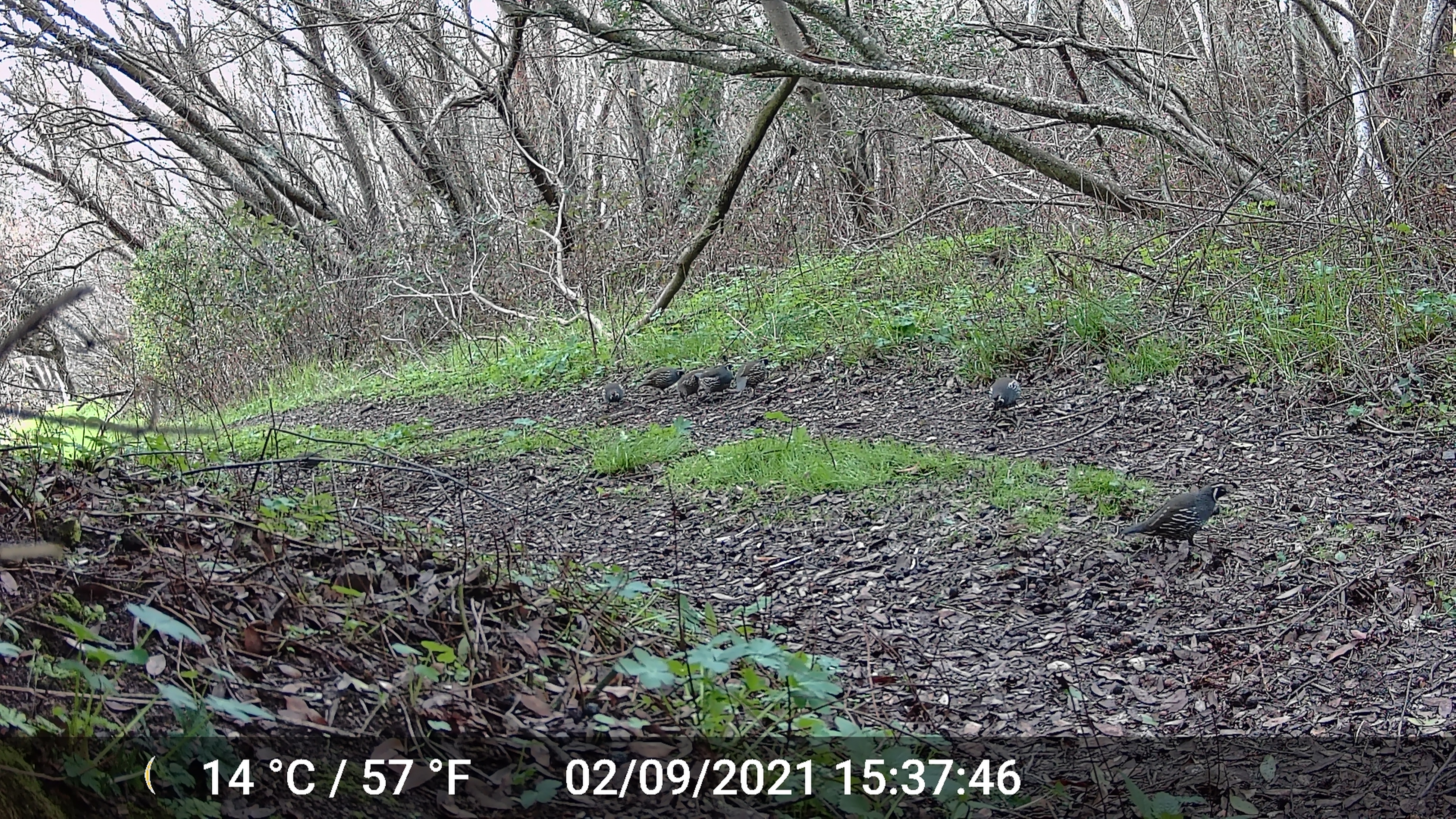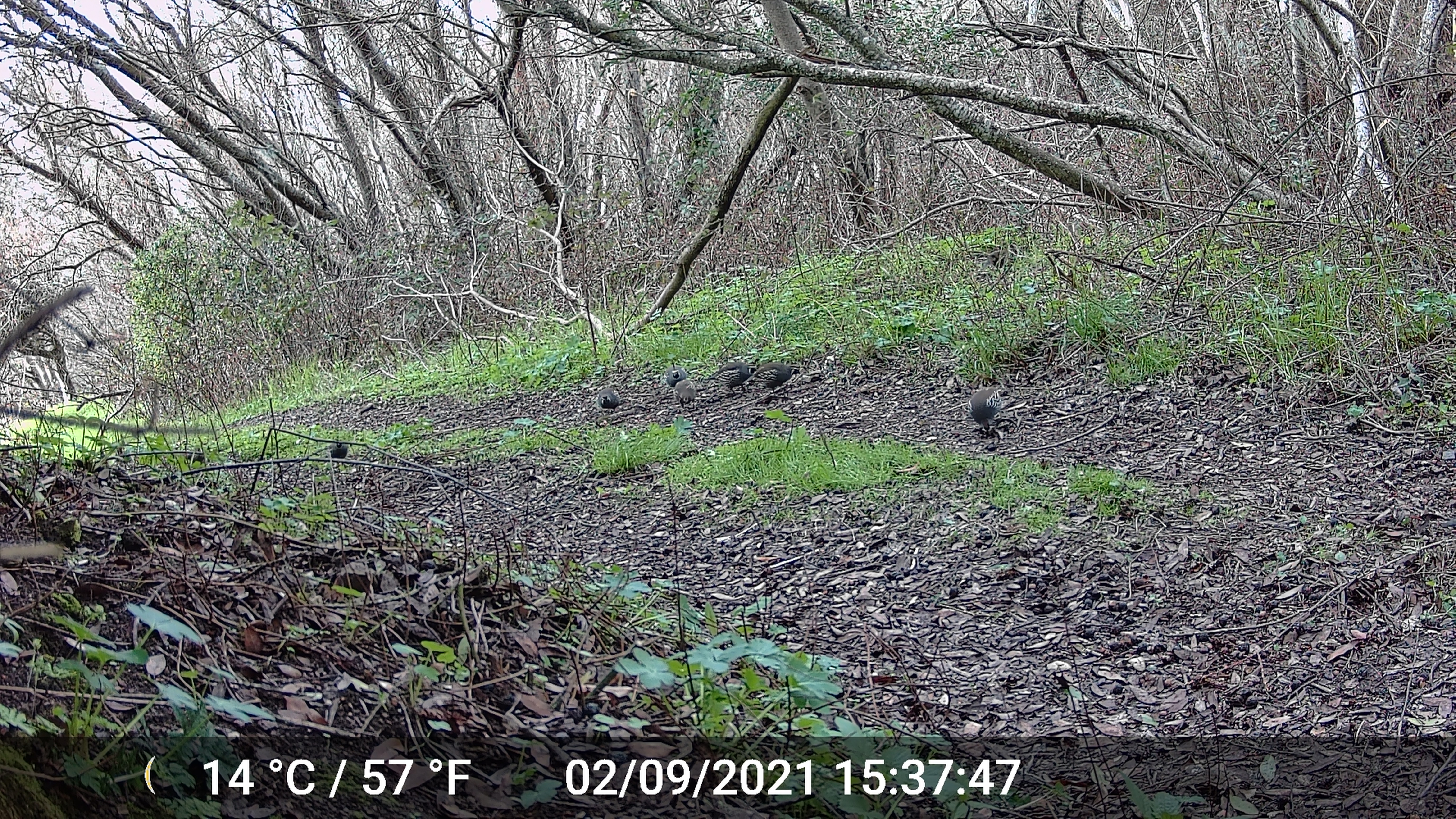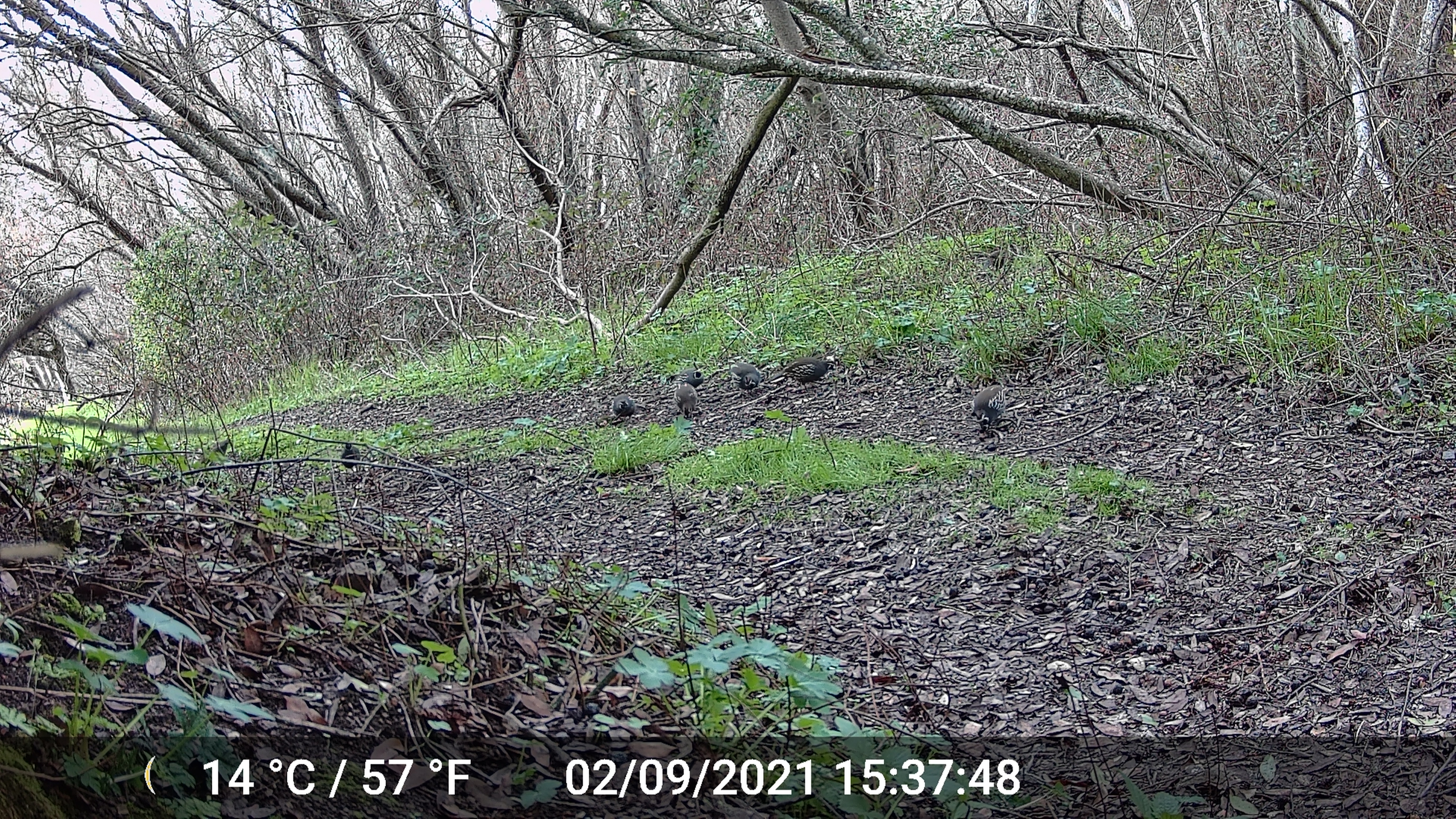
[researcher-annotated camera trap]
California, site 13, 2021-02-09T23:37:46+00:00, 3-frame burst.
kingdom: Animalia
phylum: Chordata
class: Aves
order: Galliformes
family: Odontophoridae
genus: Callipepla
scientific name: Callipepla californica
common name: california quail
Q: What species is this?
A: California quail (Callipepla californica).